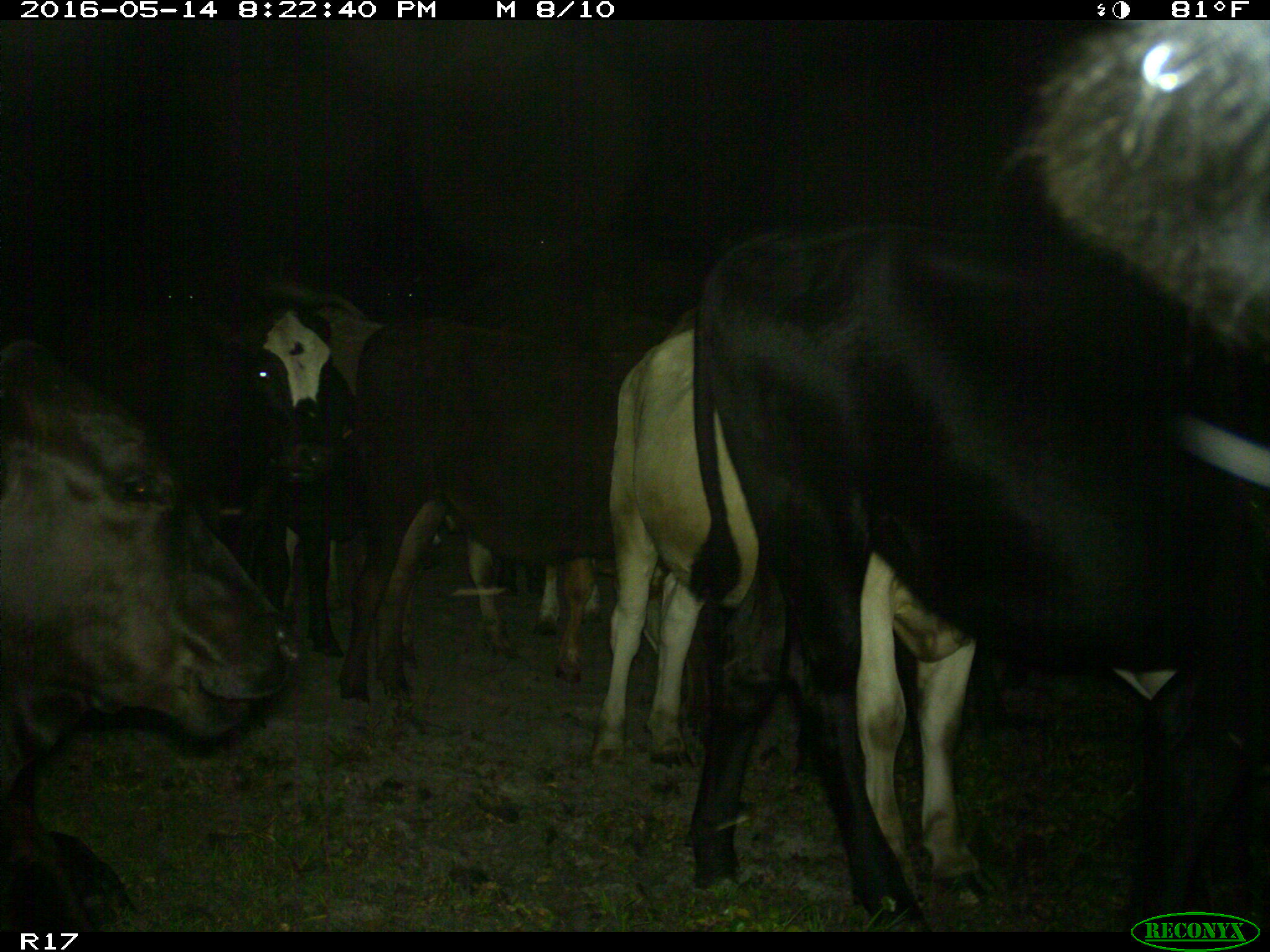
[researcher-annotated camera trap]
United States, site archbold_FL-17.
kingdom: Animalia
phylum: Chordata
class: Mammalia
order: Artiodactyla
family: Bovidae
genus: Bos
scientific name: Bos taurus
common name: domestic cow